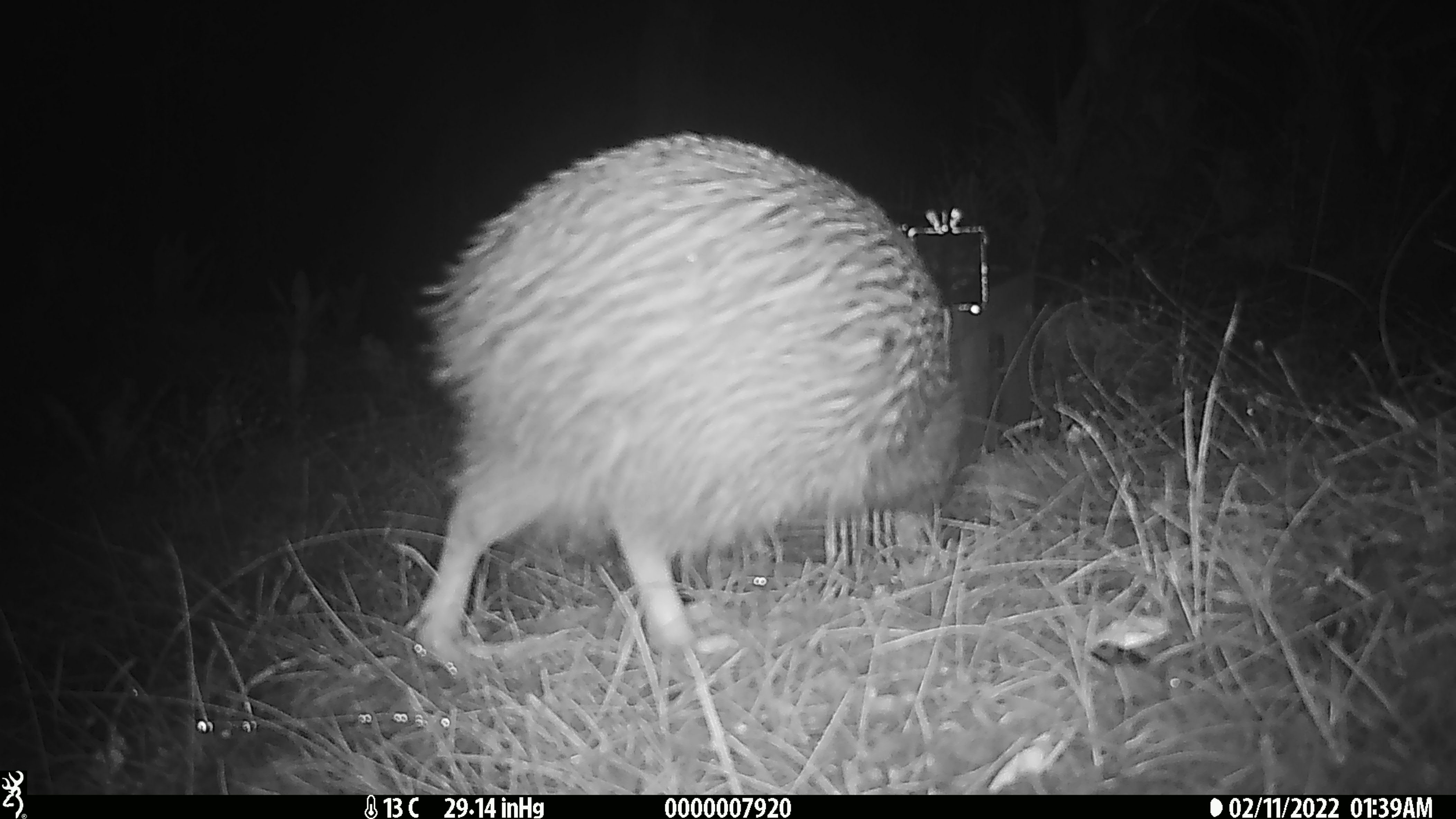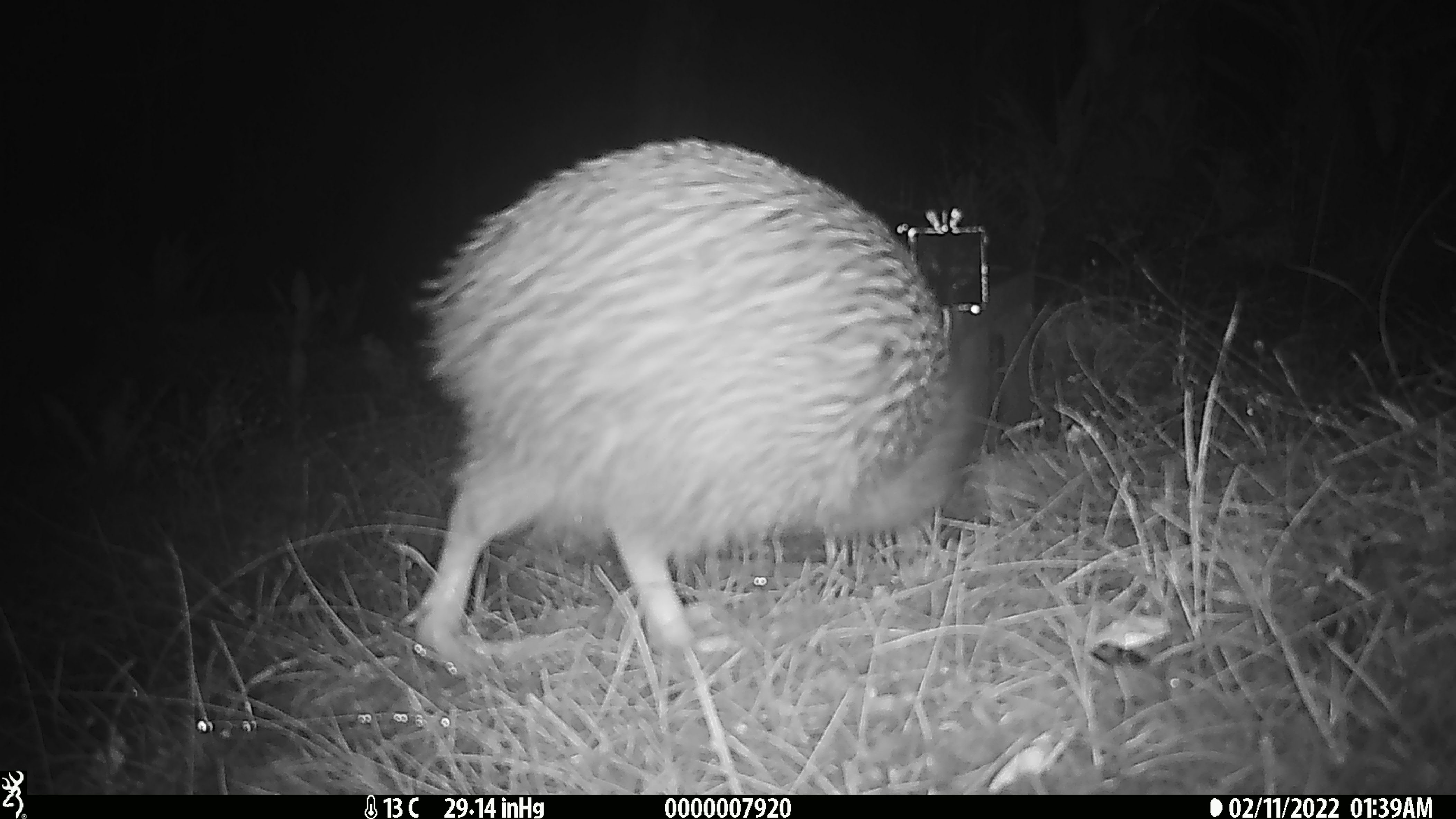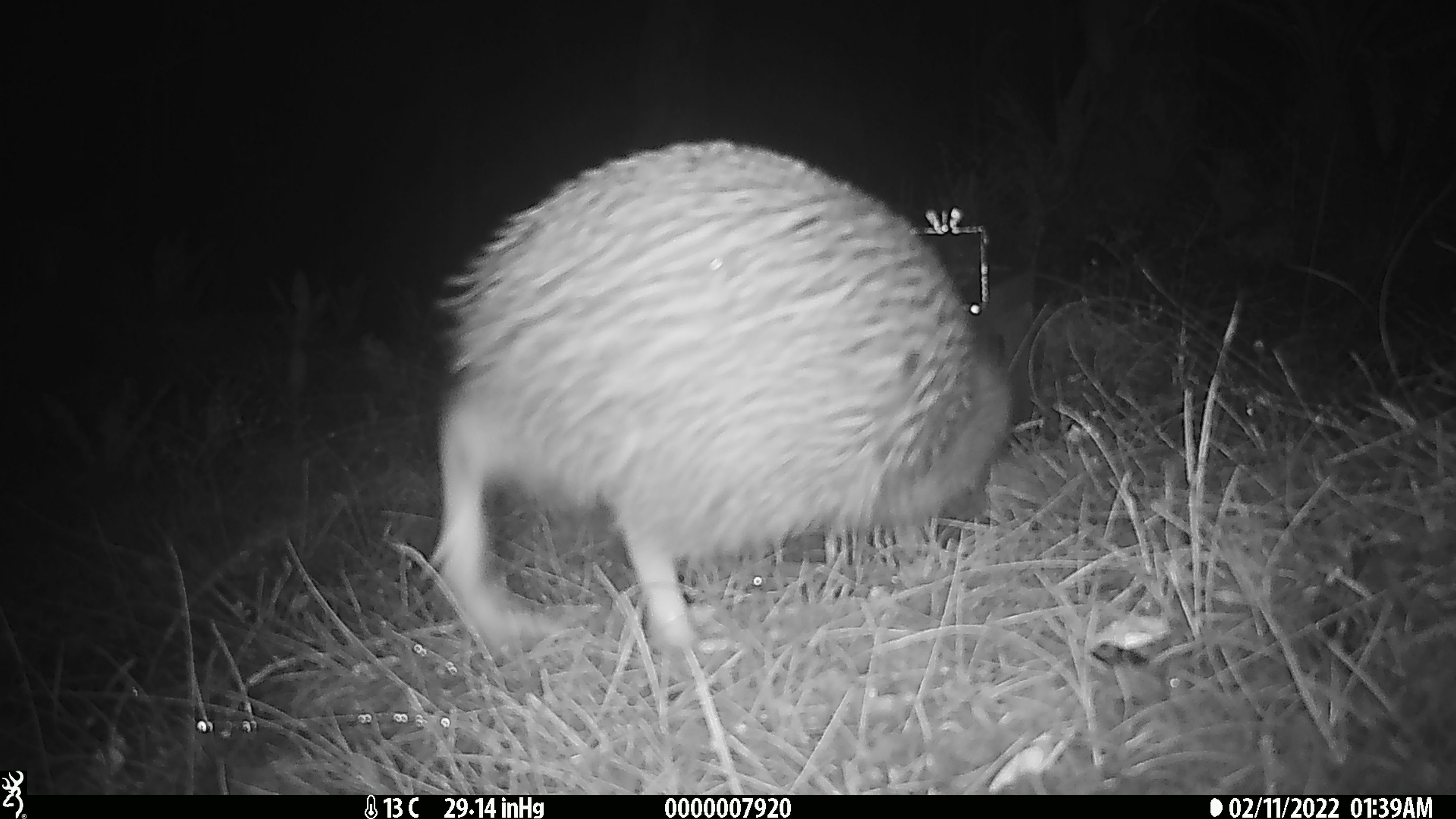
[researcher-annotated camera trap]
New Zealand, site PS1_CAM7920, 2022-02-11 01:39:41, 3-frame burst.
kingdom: Animalia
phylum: Chordata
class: Aves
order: Apterygiformes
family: Apterygidae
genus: Apteryx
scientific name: Apteryx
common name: kiwi